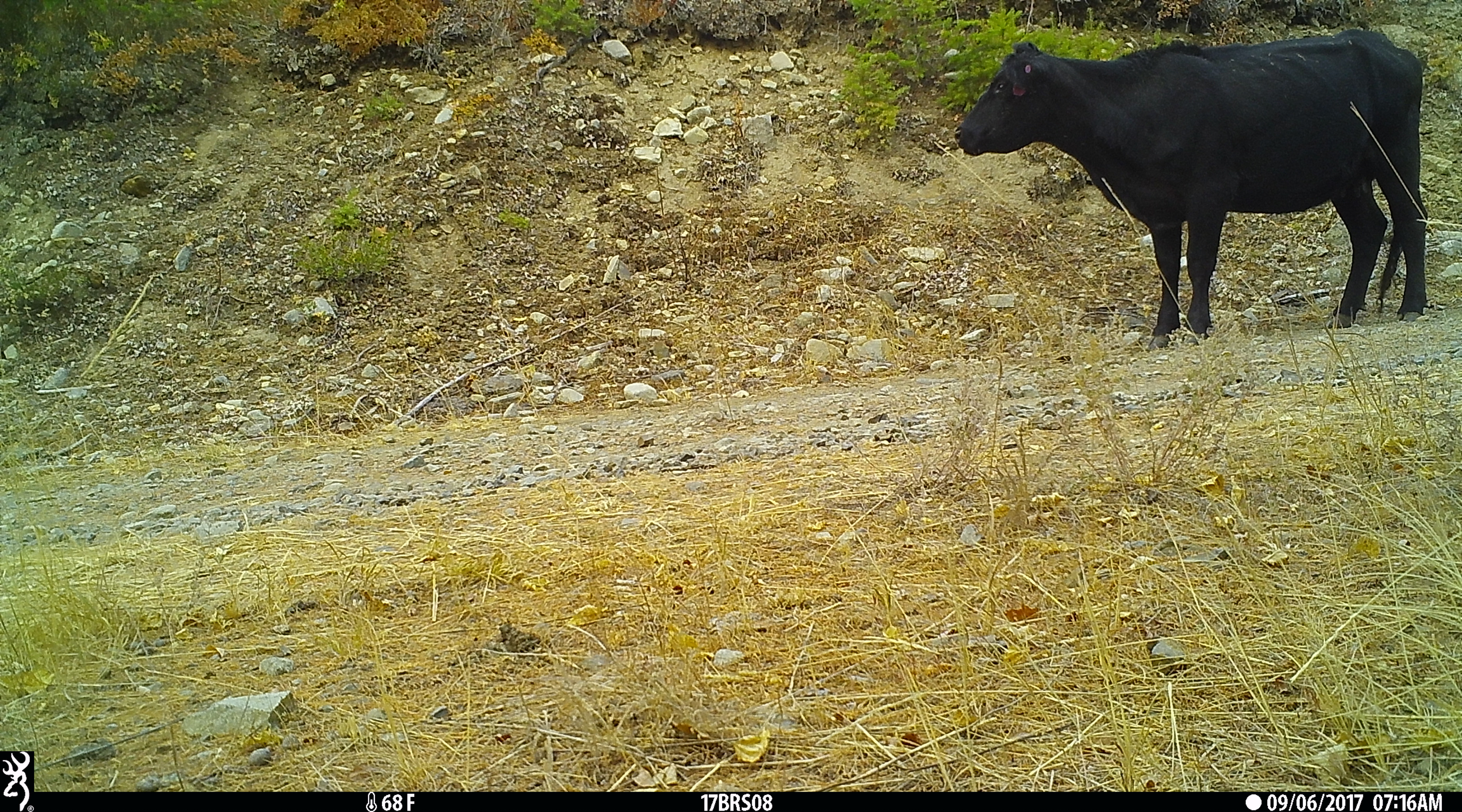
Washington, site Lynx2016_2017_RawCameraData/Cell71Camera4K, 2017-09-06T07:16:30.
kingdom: Animalia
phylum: Chordata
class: Mammalia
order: Artiodactyla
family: Bovidae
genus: Bos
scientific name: Bos taurus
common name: domestic cattle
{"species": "domestic cattle (Bos taurus)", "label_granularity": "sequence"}